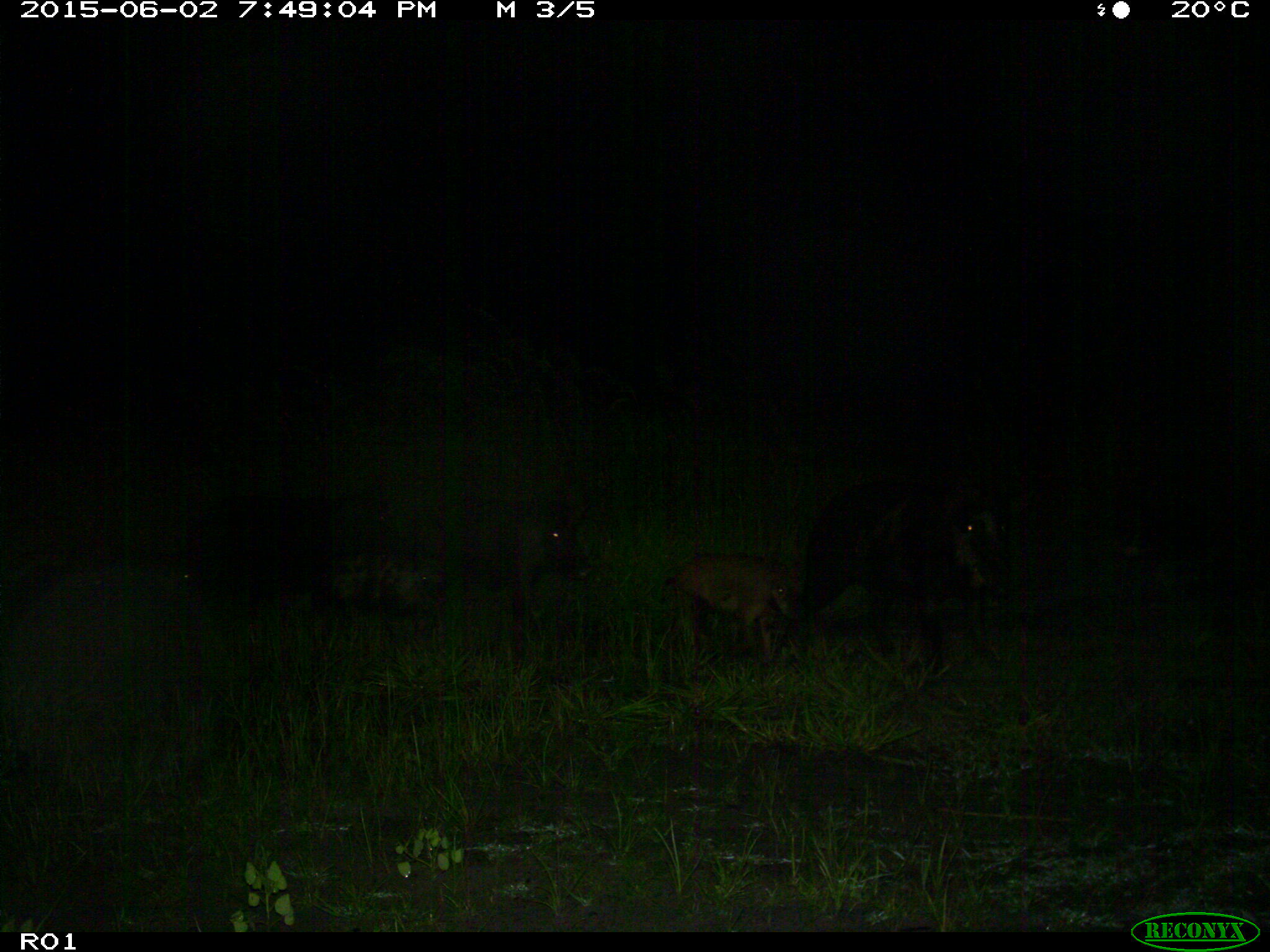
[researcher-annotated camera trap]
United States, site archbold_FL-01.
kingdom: Animalia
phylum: Chordata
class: Mammalia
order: Artiodactyla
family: Suidae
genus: Sus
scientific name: Sus scrofa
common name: wild boar